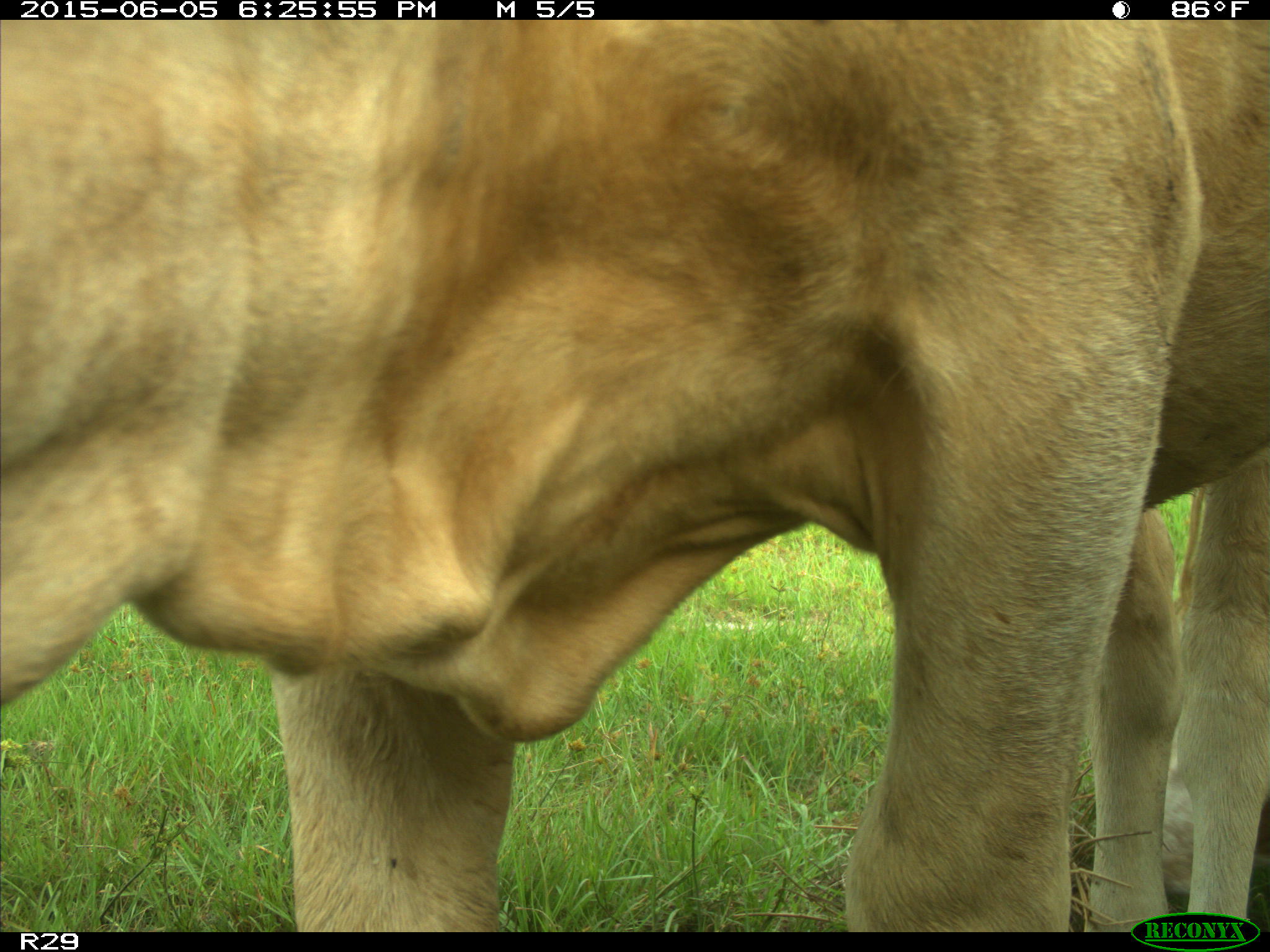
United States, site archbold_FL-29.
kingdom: Animalia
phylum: Chordata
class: Mammalia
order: Artiodactyla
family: Bovidae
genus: Bos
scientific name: Bos taurus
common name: domestic cow